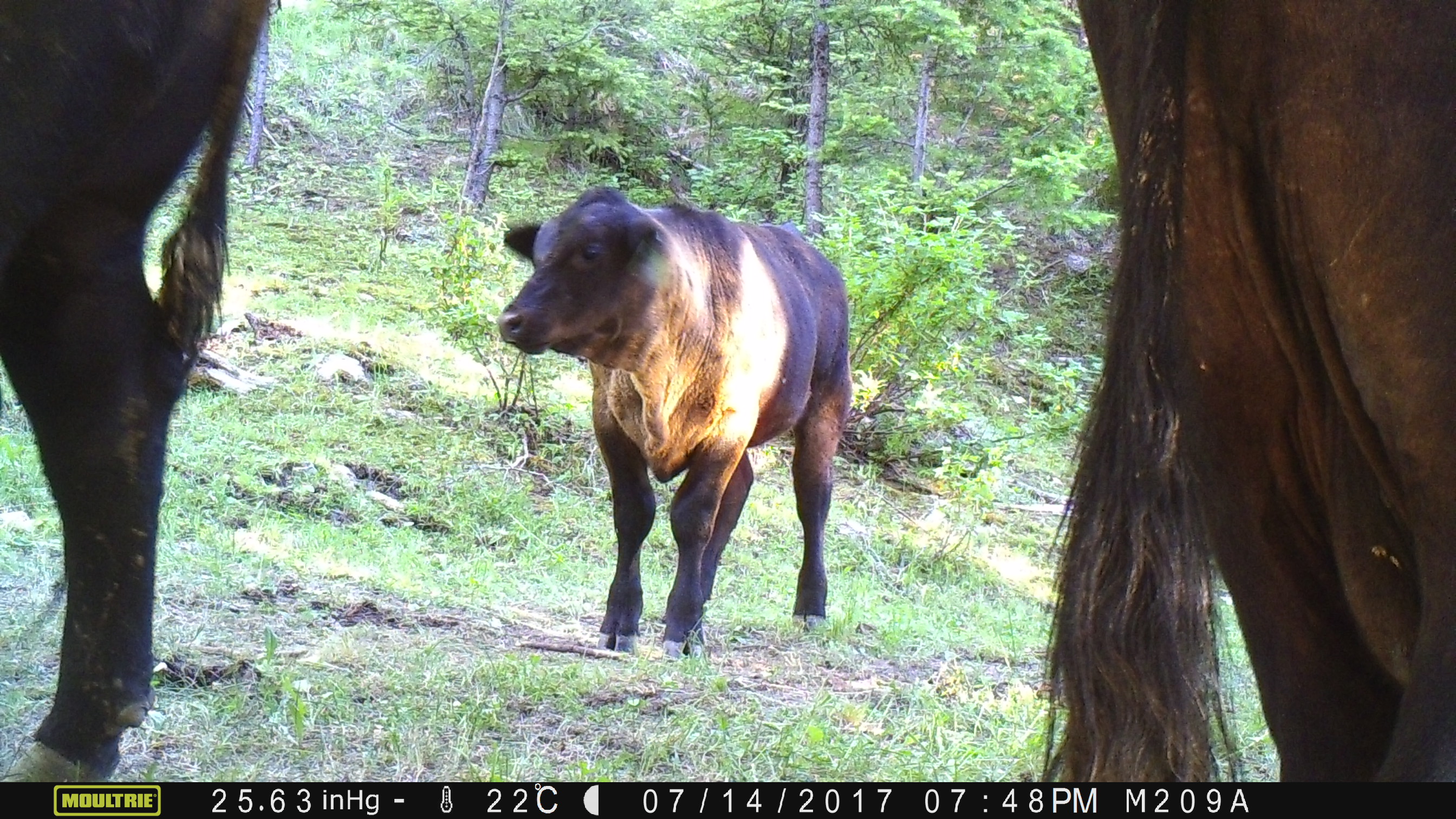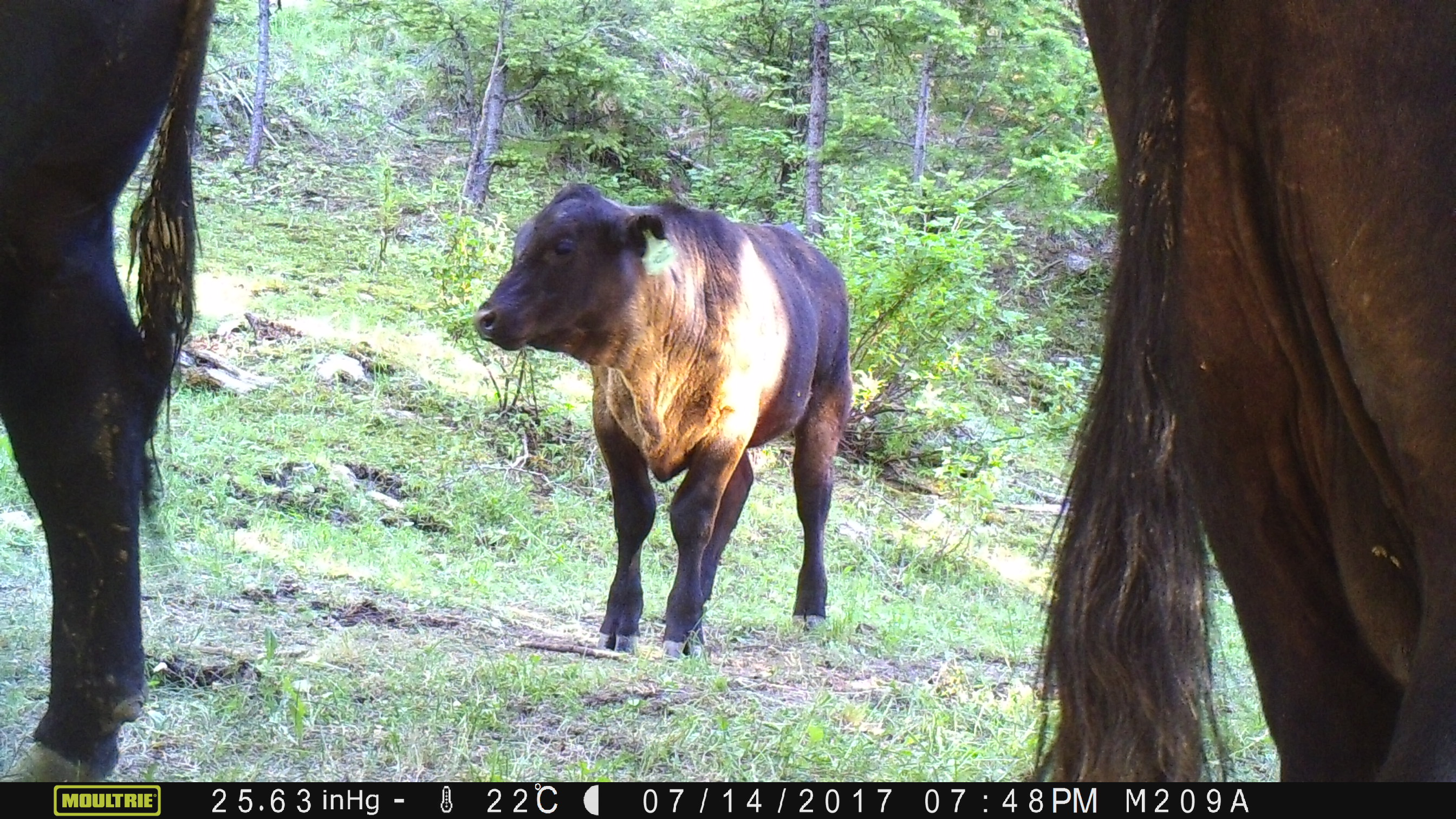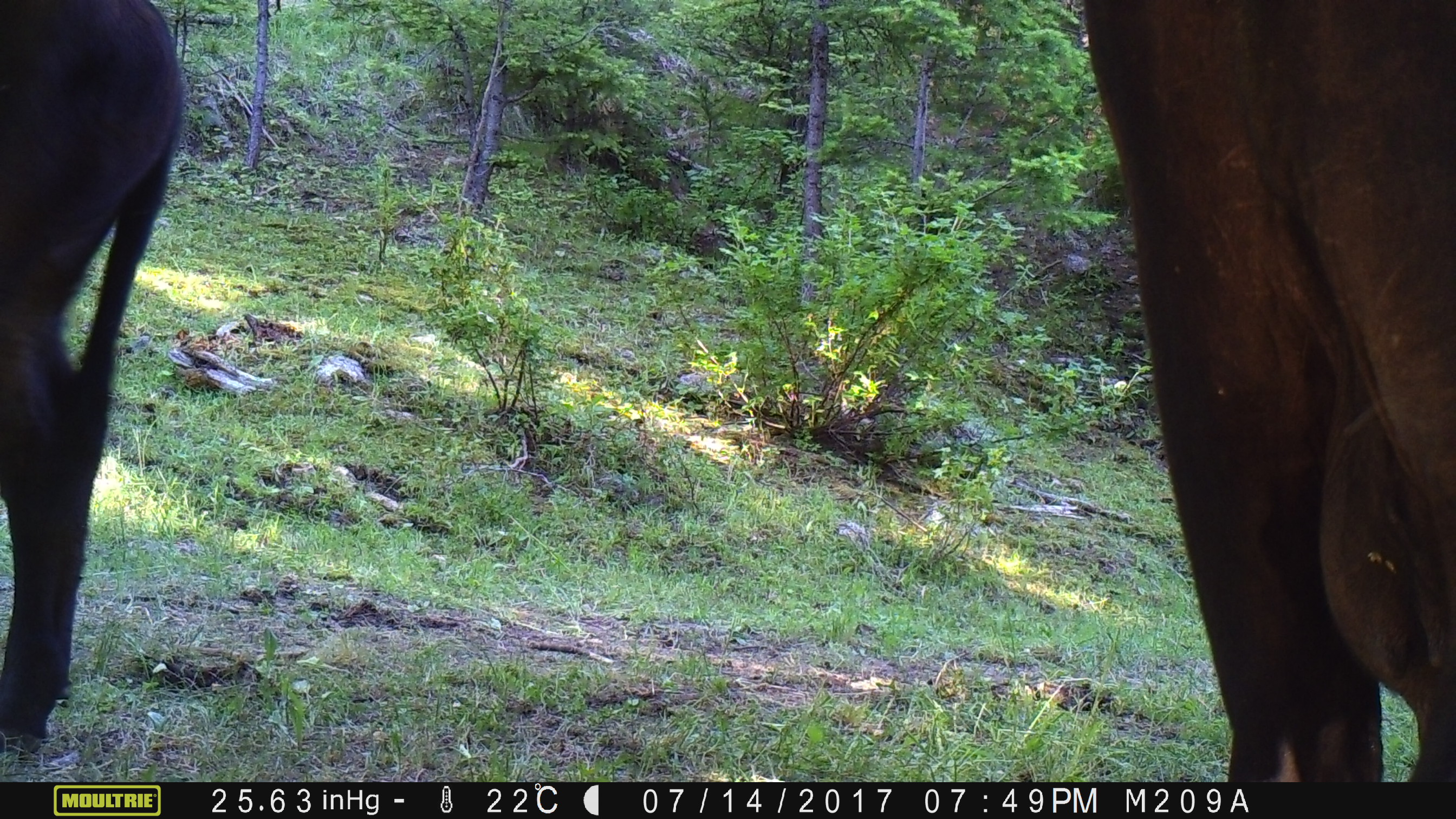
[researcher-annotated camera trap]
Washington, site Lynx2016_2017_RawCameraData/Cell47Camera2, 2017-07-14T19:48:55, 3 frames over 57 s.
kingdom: Animalia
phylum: Chordata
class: Mammalia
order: Artiodactyla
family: Bovidae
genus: Bos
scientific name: Bos taurus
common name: domestic cattle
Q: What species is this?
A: Domestic cattle (Bos taurus).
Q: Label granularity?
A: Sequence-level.